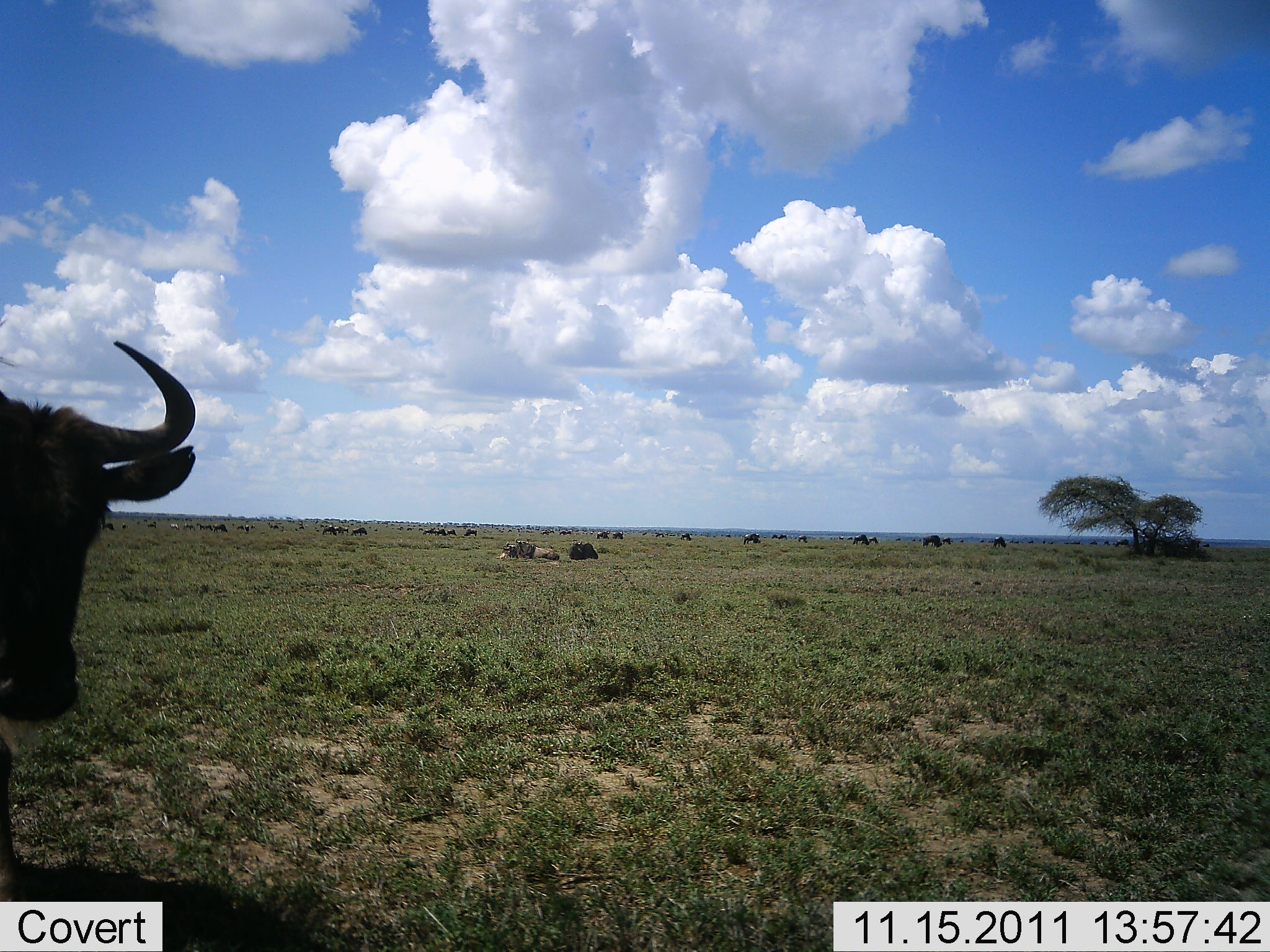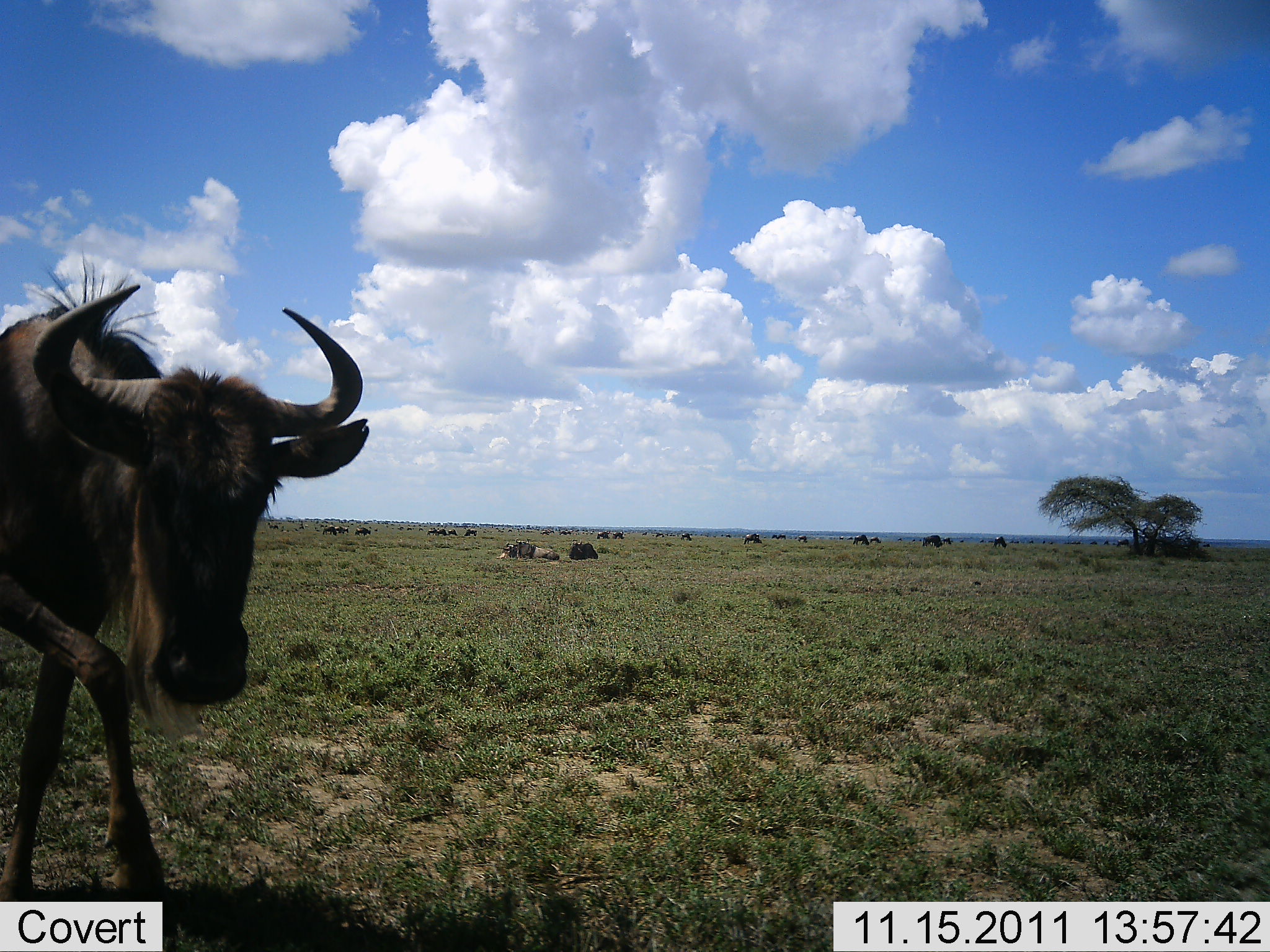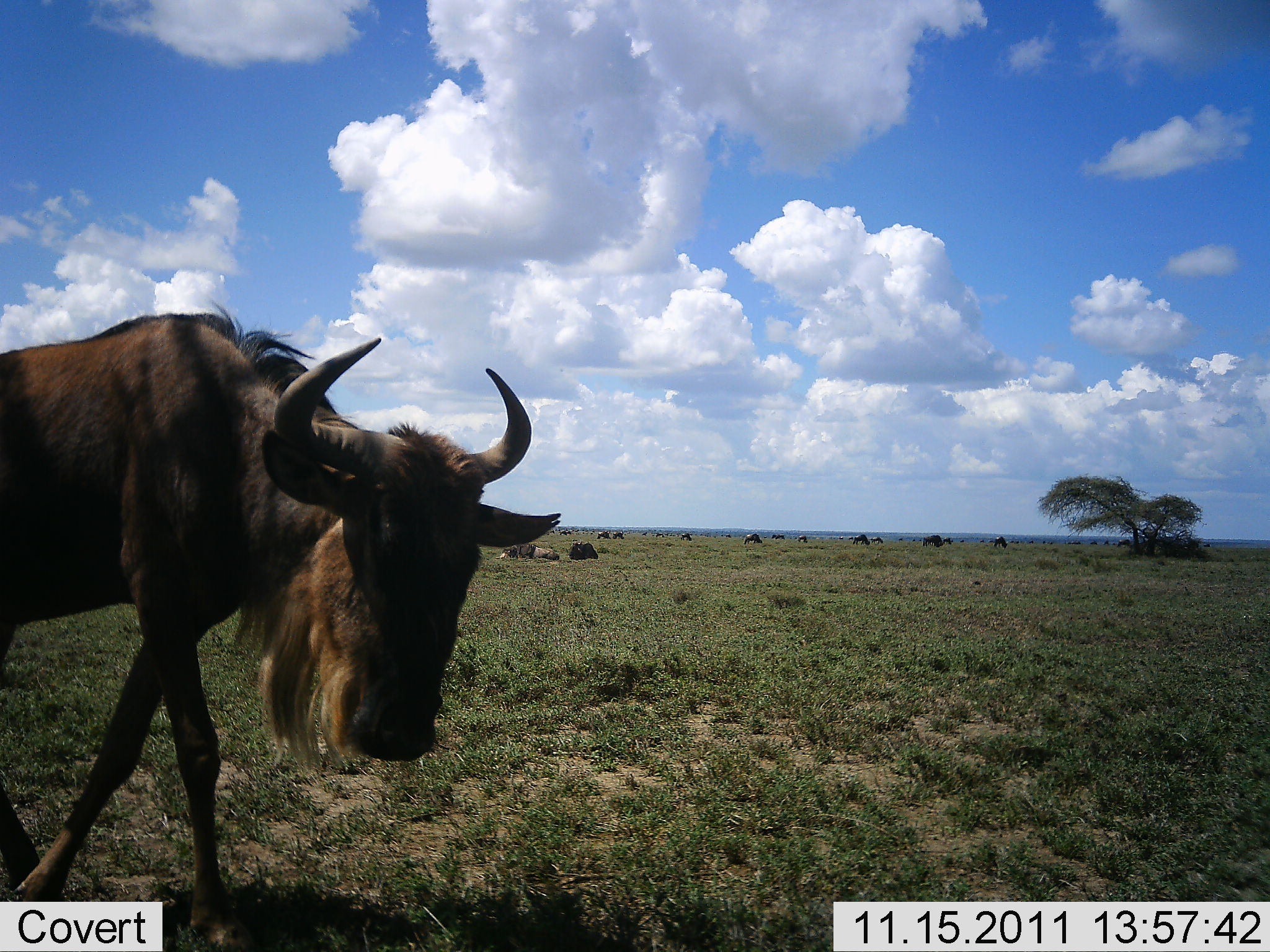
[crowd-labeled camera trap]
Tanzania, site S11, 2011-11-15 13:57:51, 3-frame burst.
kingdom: Animalia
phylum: Chordata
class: Mammalia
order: Artiodactyla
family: Bovidae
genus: Connochaetes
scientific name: Connochaetes taurinus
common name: blue wildebeest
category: wildebeest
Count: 3.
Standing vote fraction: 33%.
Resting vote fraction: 33%.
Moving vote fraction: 75%.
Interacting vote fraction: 0%.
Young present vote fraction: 0%.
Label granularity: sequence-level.